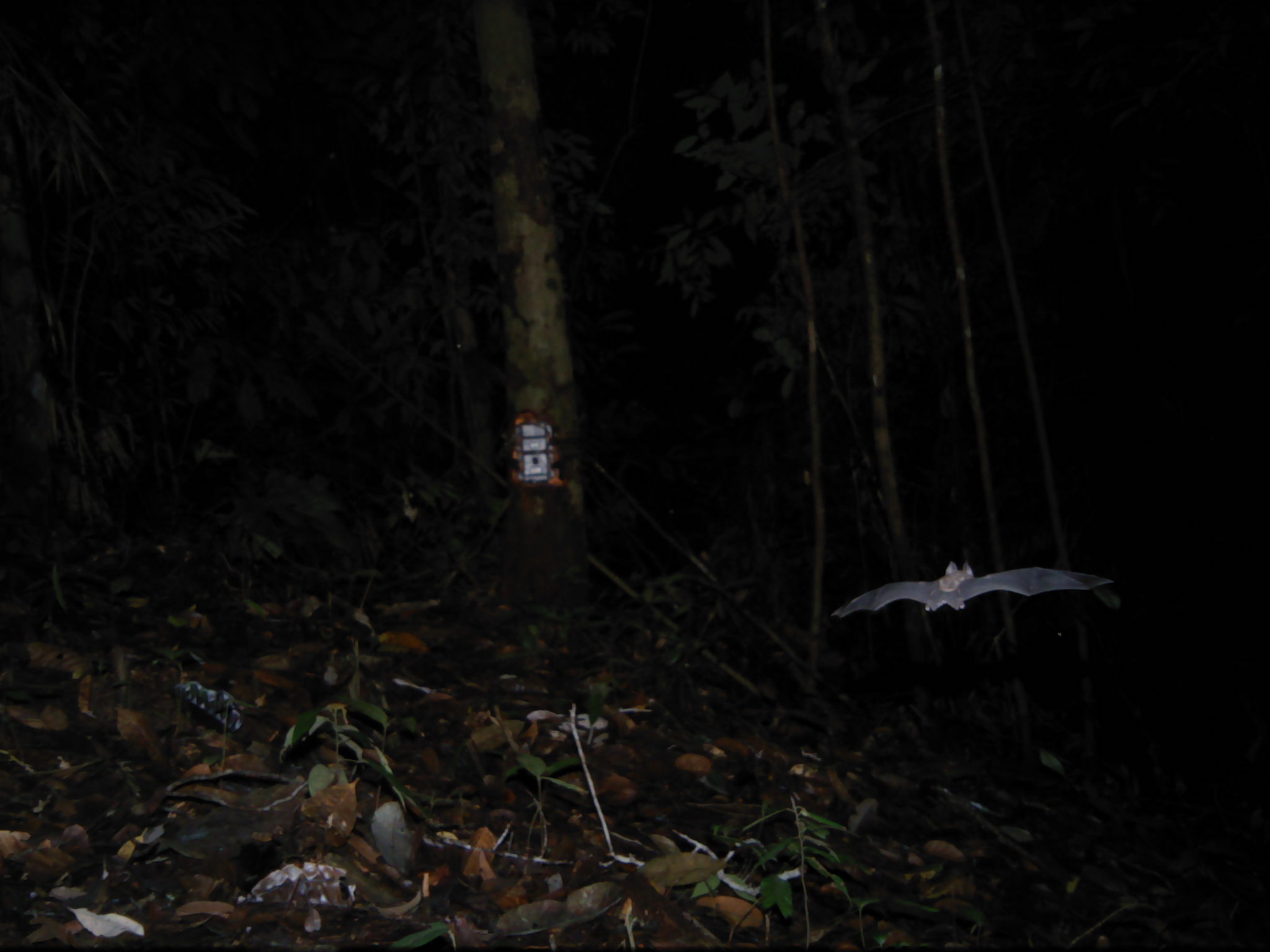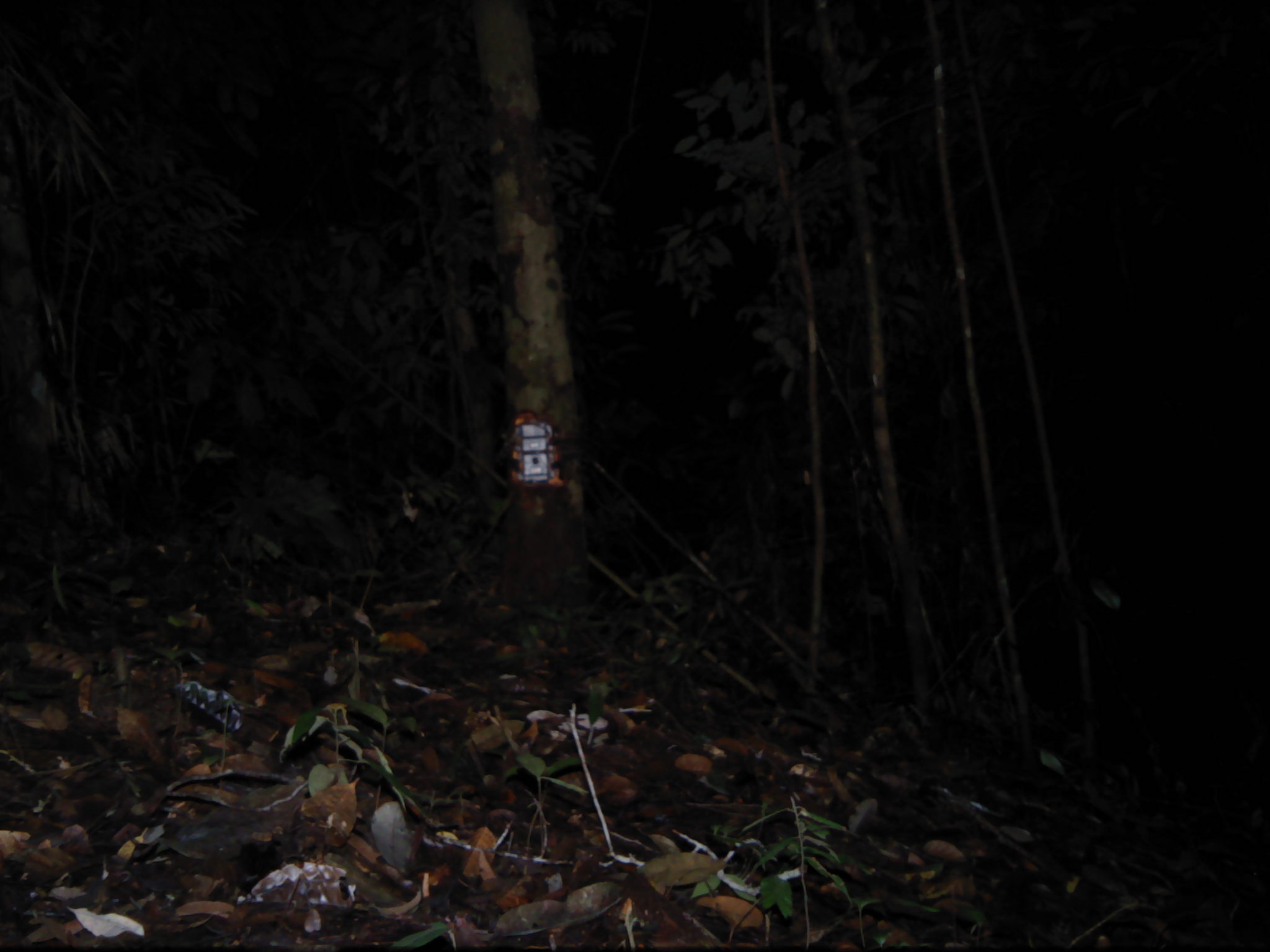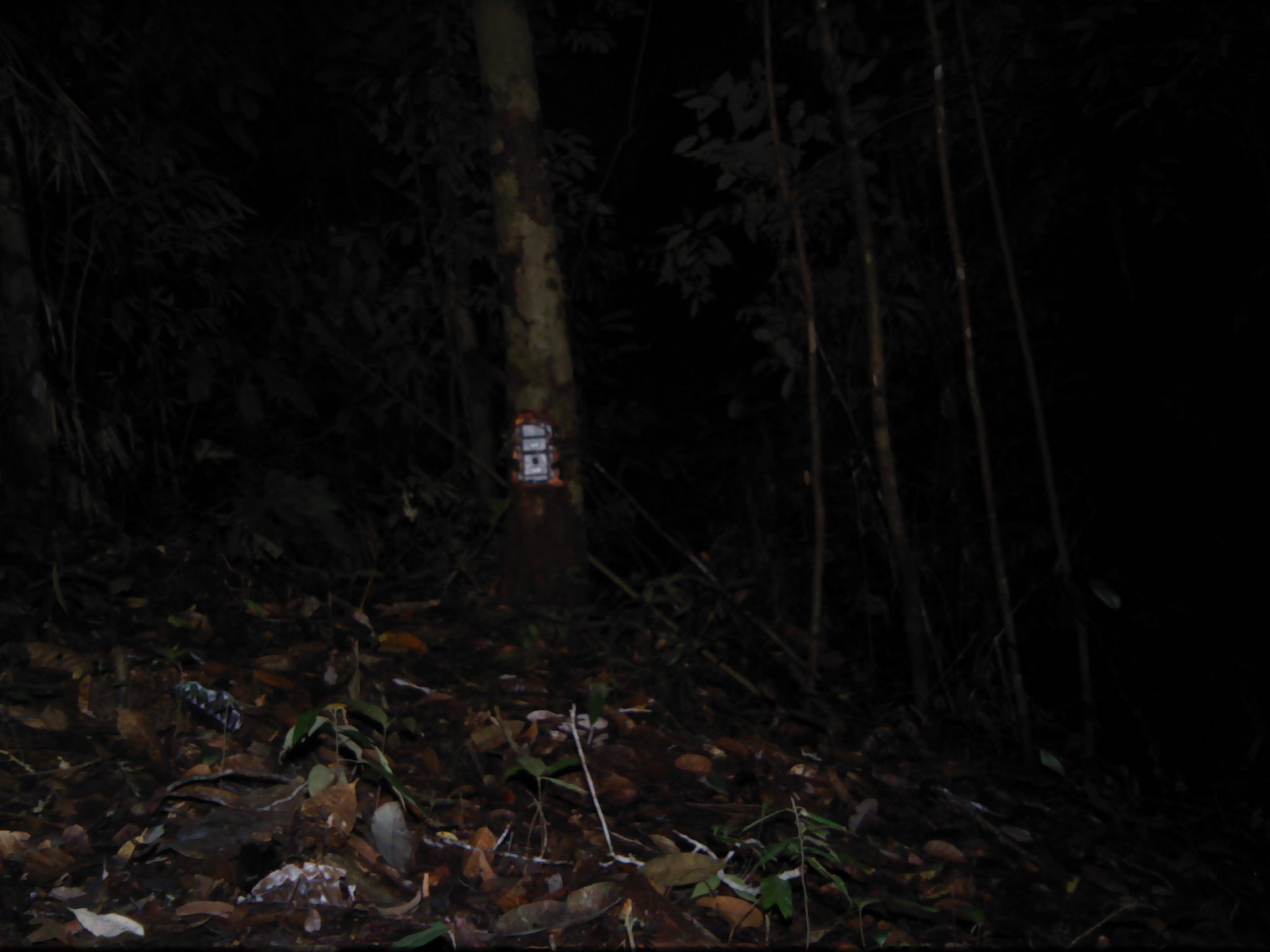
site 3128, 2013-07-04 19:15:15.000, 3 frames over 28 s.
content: unidentified animal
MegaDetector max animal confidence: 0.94